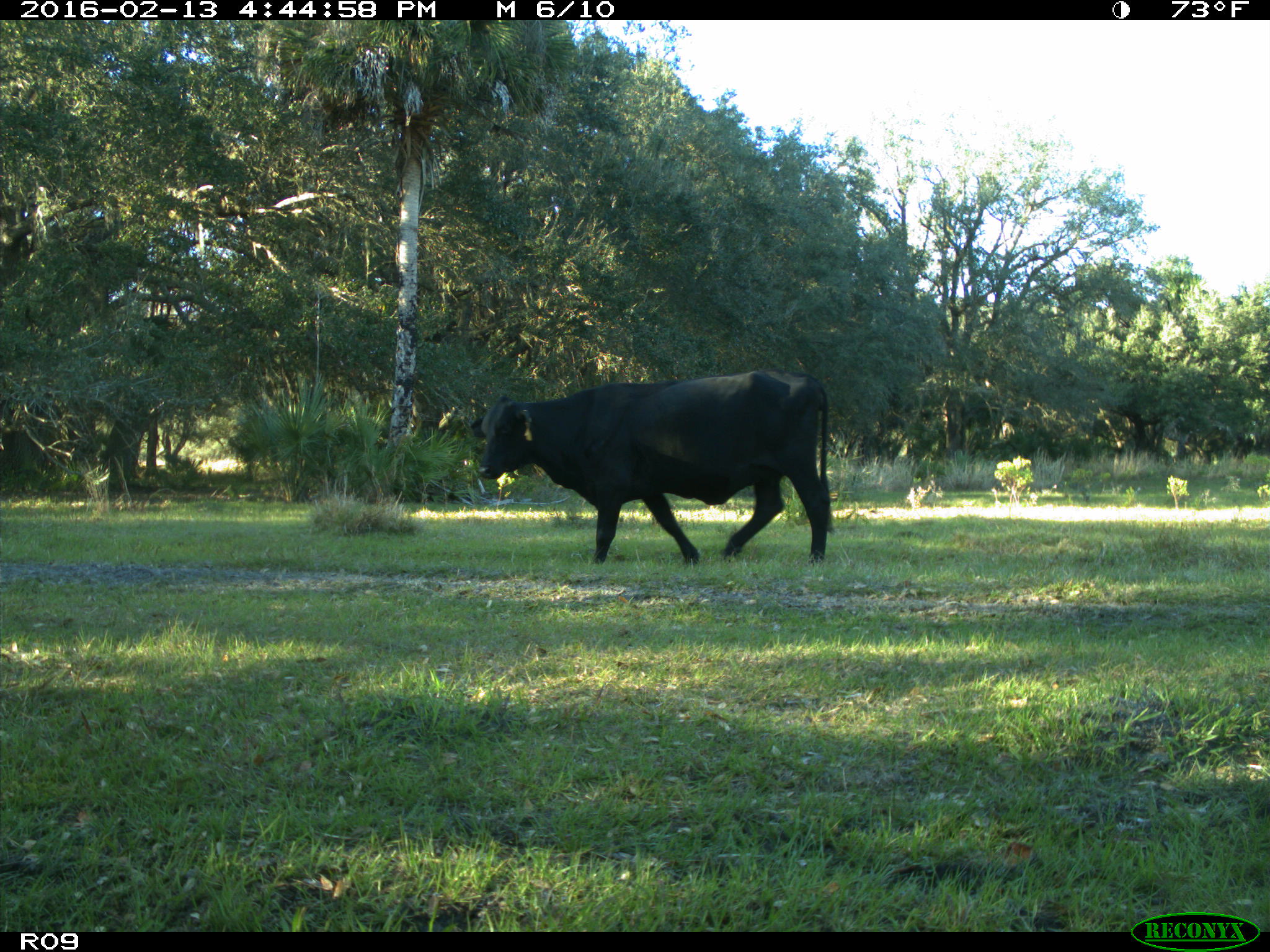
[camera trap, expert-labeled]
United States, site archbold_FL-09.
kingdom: Animalia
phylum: Chordata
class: Mammalia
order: Artiodactyla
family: Bovidae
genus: Bos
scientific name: Bos taurus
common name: domestic cow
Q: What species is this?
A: Bos taurus (domestic cow).